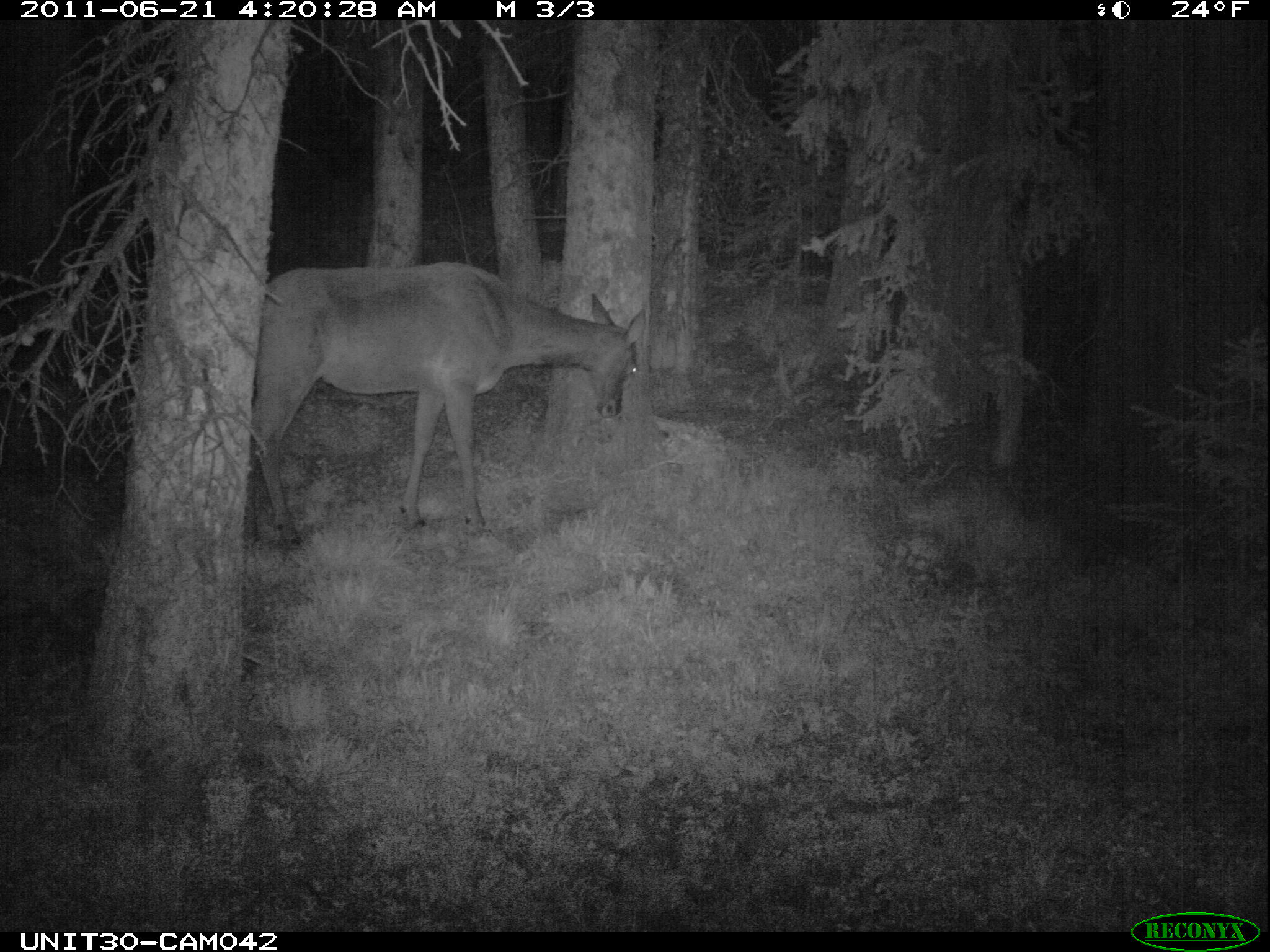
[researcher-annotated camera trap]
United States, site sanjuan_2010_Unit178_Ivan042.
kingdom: Animalia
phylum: Chordata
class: Mammalia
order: Artiodactyla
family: Cervidae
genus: Cervus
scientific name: Cervus elaphus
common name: red deer